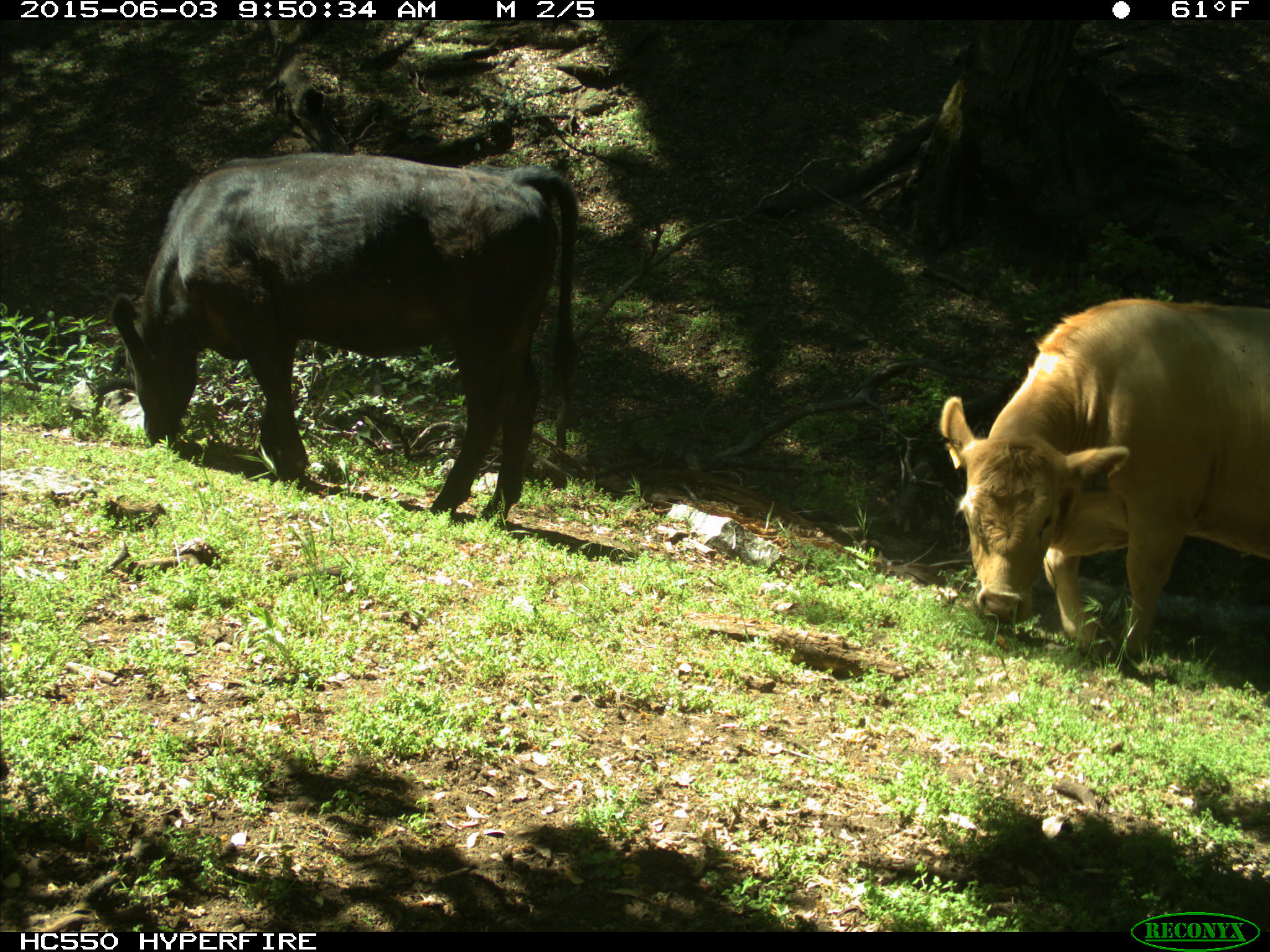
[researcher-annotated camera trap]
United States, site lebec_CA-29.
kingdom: Animalia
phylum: Chordata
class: Mammalia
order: Artiodactyla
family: Bovidae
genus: Bos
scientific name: Bos taurus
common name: domestic cow